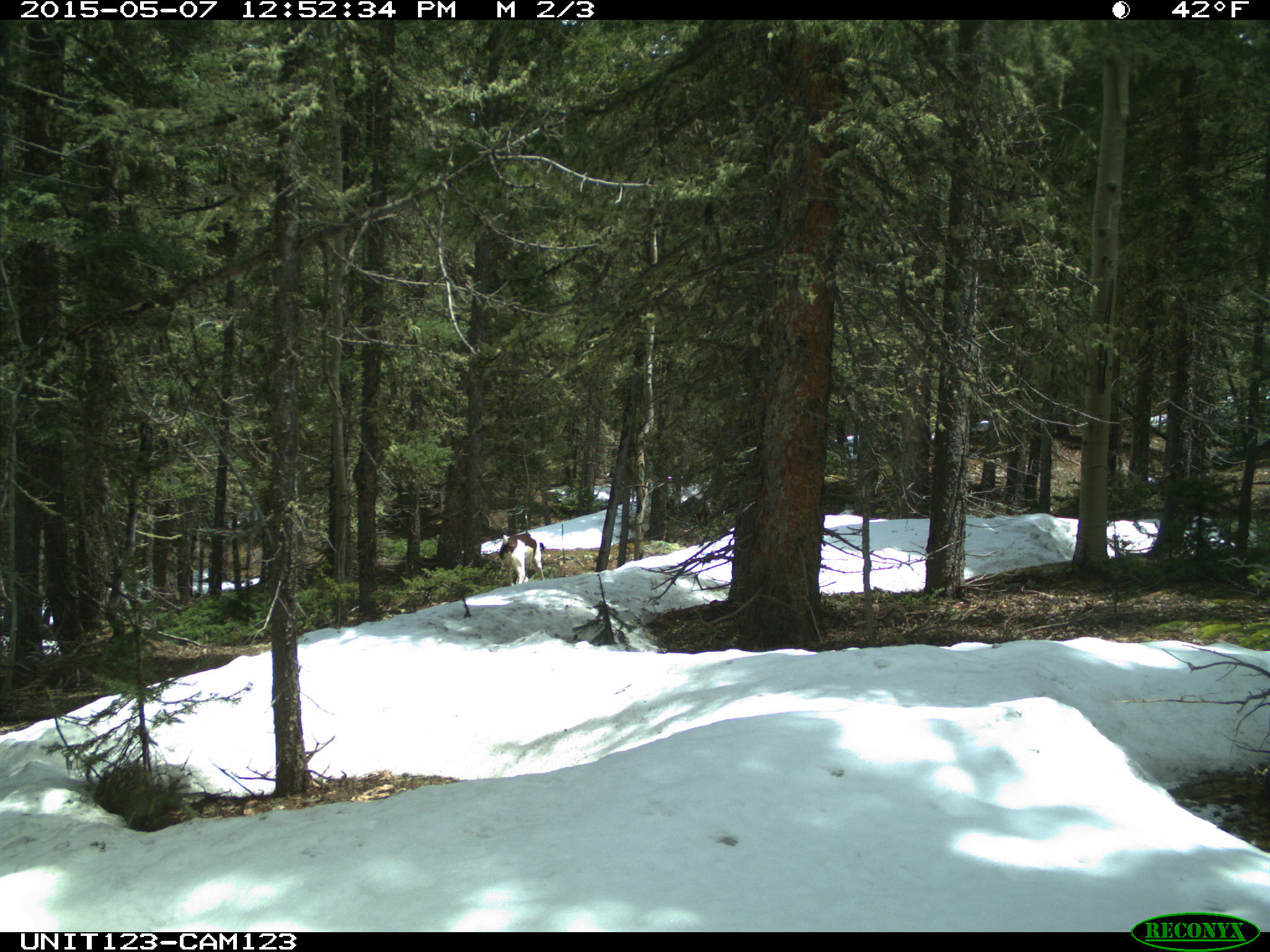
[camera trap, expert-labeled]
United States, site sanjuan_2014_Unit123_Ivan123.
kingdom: Animalia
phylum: Chordata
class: Mammalia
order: Carnivora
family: Canidae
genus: Canis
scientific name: Canis familiaris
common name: domestic dog